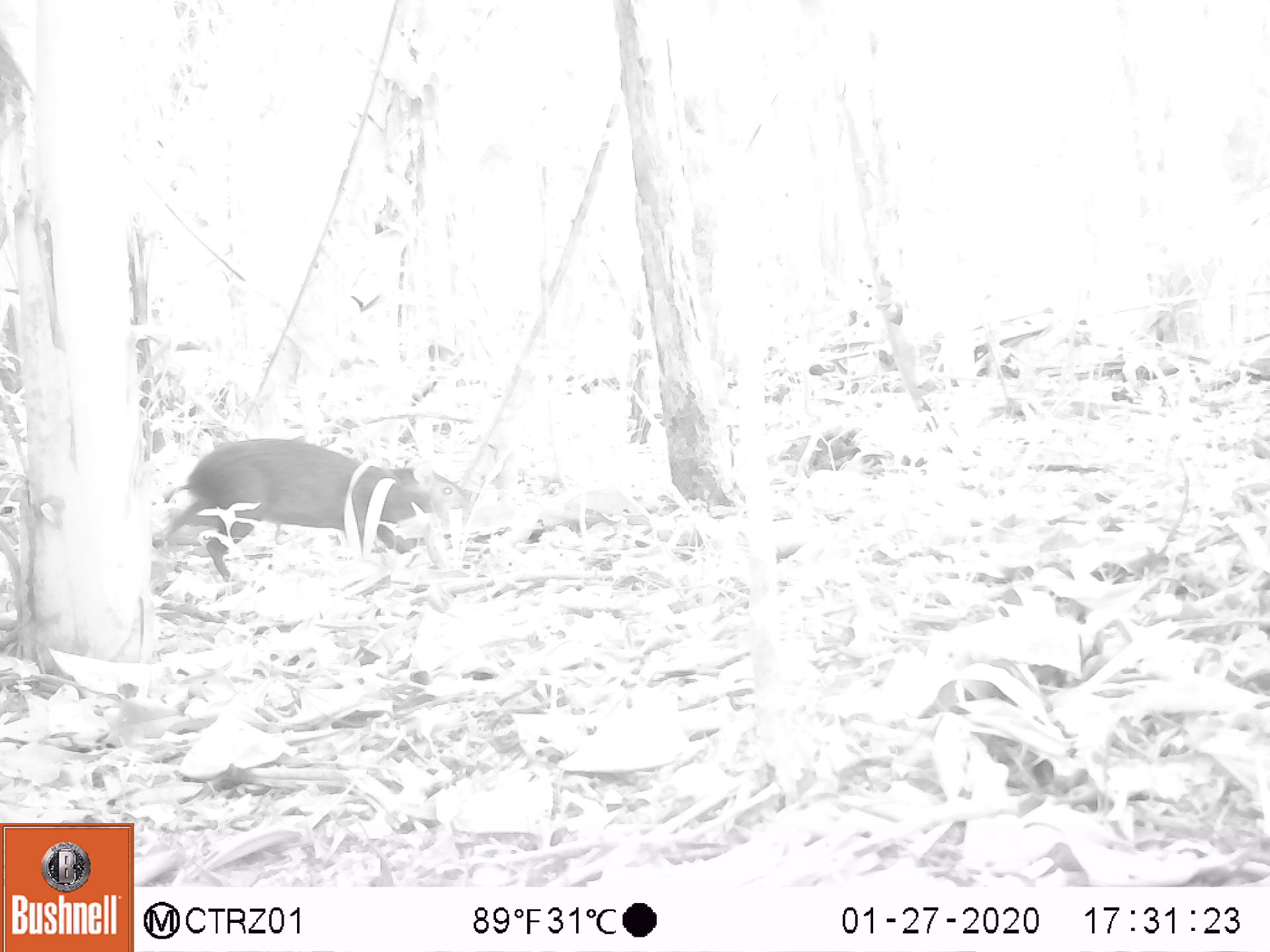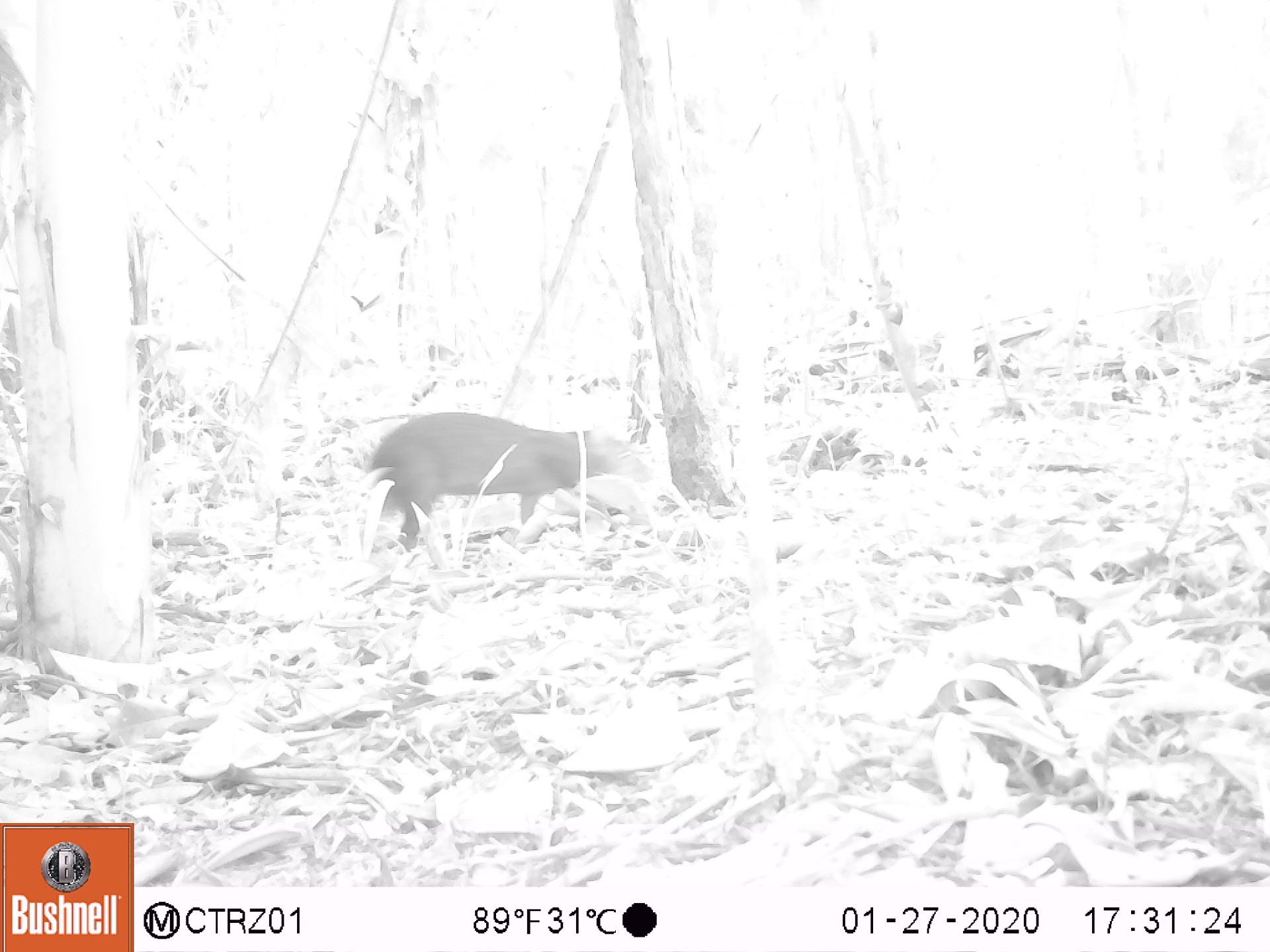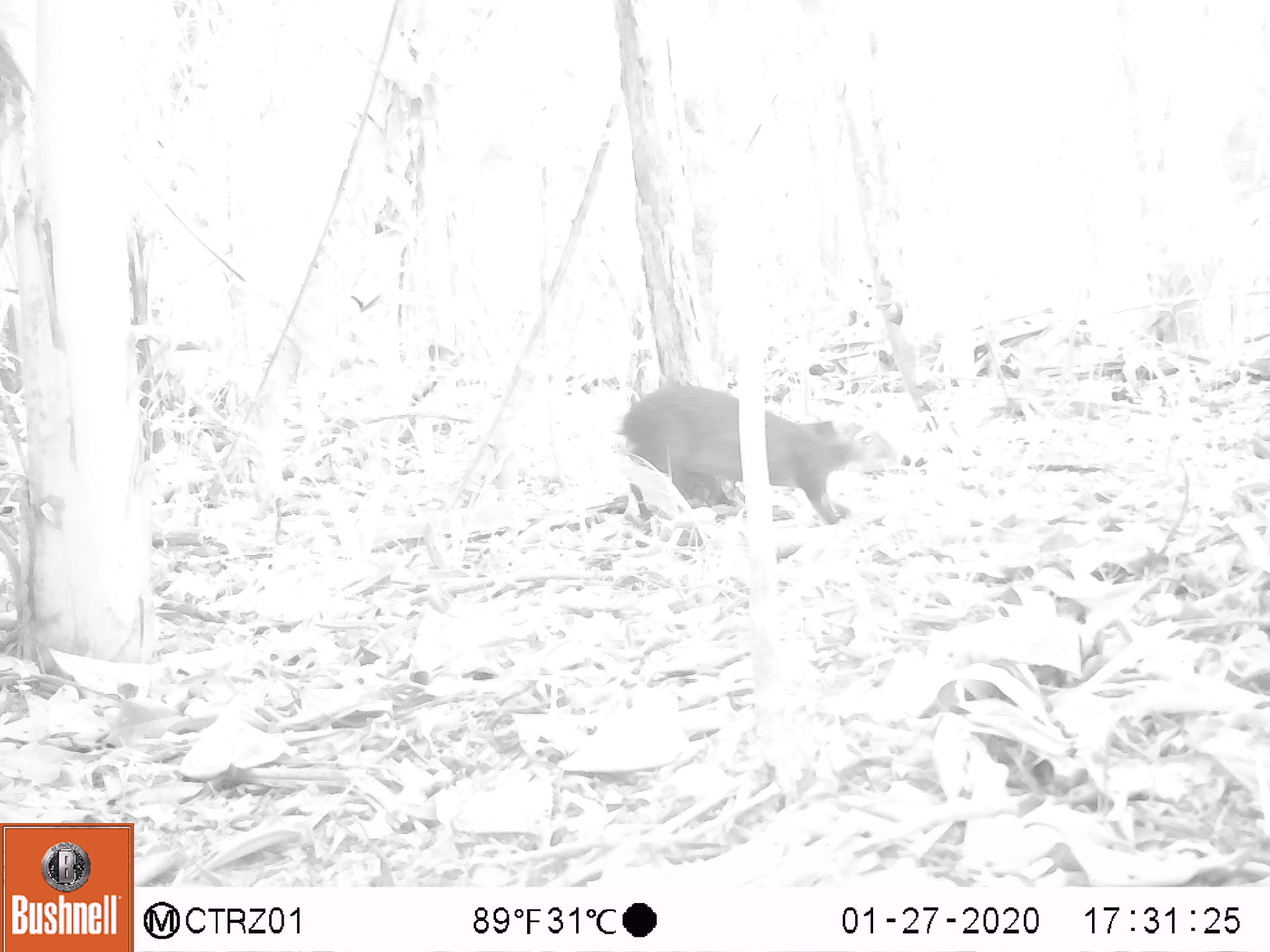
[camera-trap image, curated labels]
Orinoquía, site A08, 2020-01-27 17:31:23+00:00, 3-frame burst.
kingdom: Animalia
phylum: Chordata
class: Mammalia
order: Rodentia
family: Dasyproctidae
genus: Dasyprocta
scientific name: Dasyprocta fuliginosa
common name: black agouti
Black agouti (Dasyprocta fuliginosa).